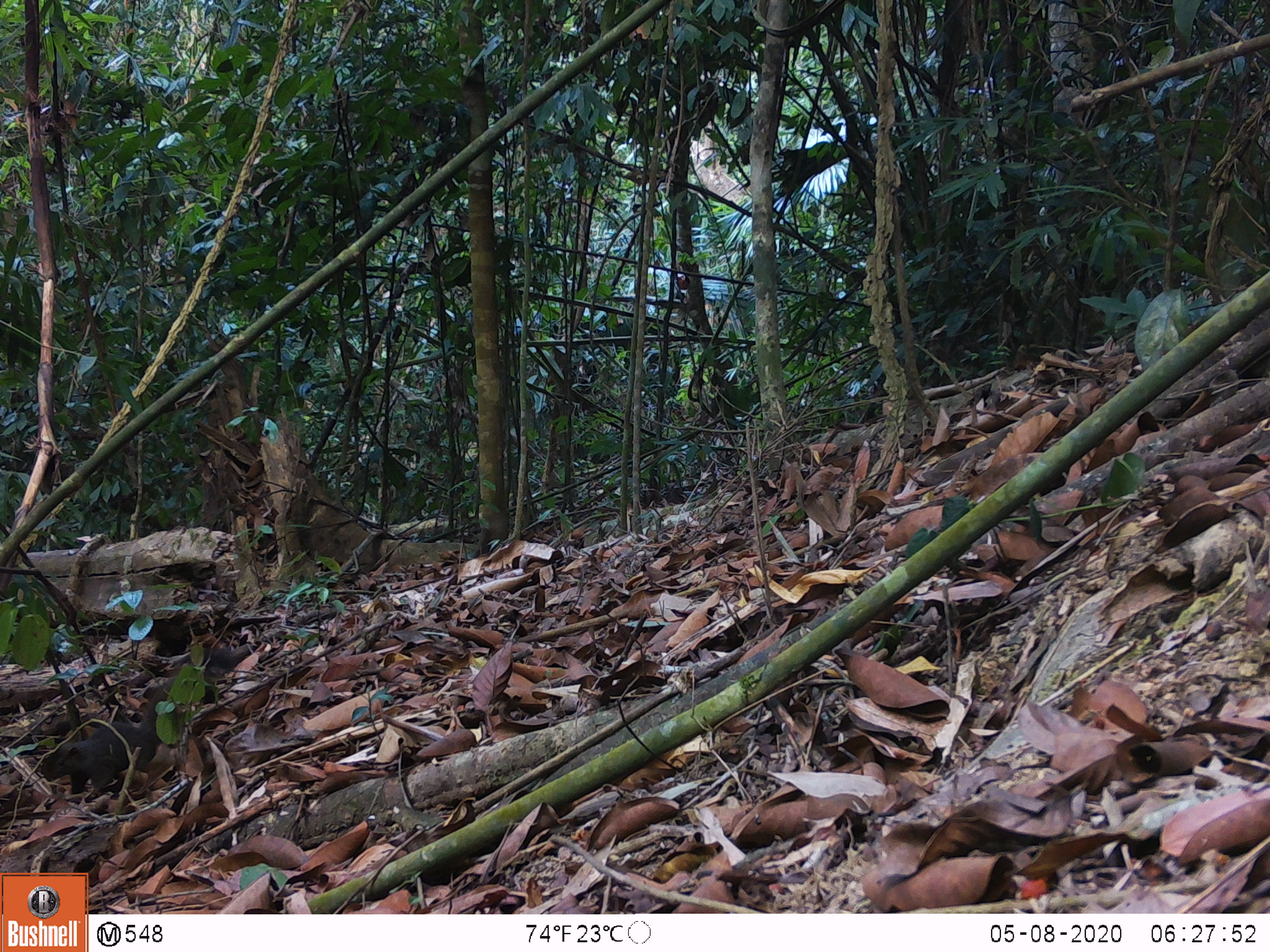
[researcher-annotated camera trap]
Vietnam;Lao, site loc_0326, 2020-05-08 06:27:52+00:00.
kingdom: Animalia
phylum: Chordata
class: Mammalia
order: Rodentia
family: Sciuridae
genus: Callosciurus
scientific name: Callosciurus erythraeus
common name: pallas's squirrel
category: pallass squirrel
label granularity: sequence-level